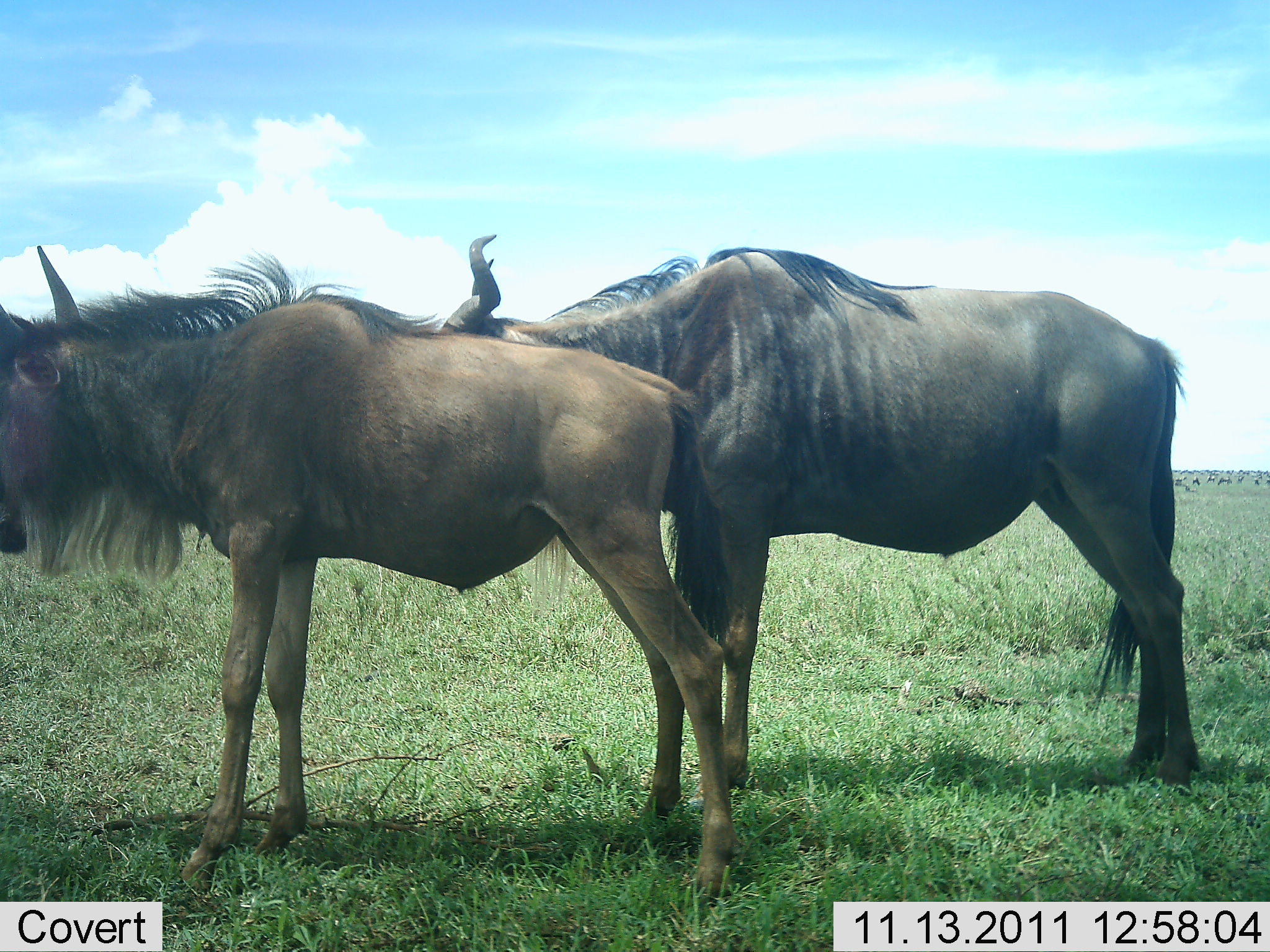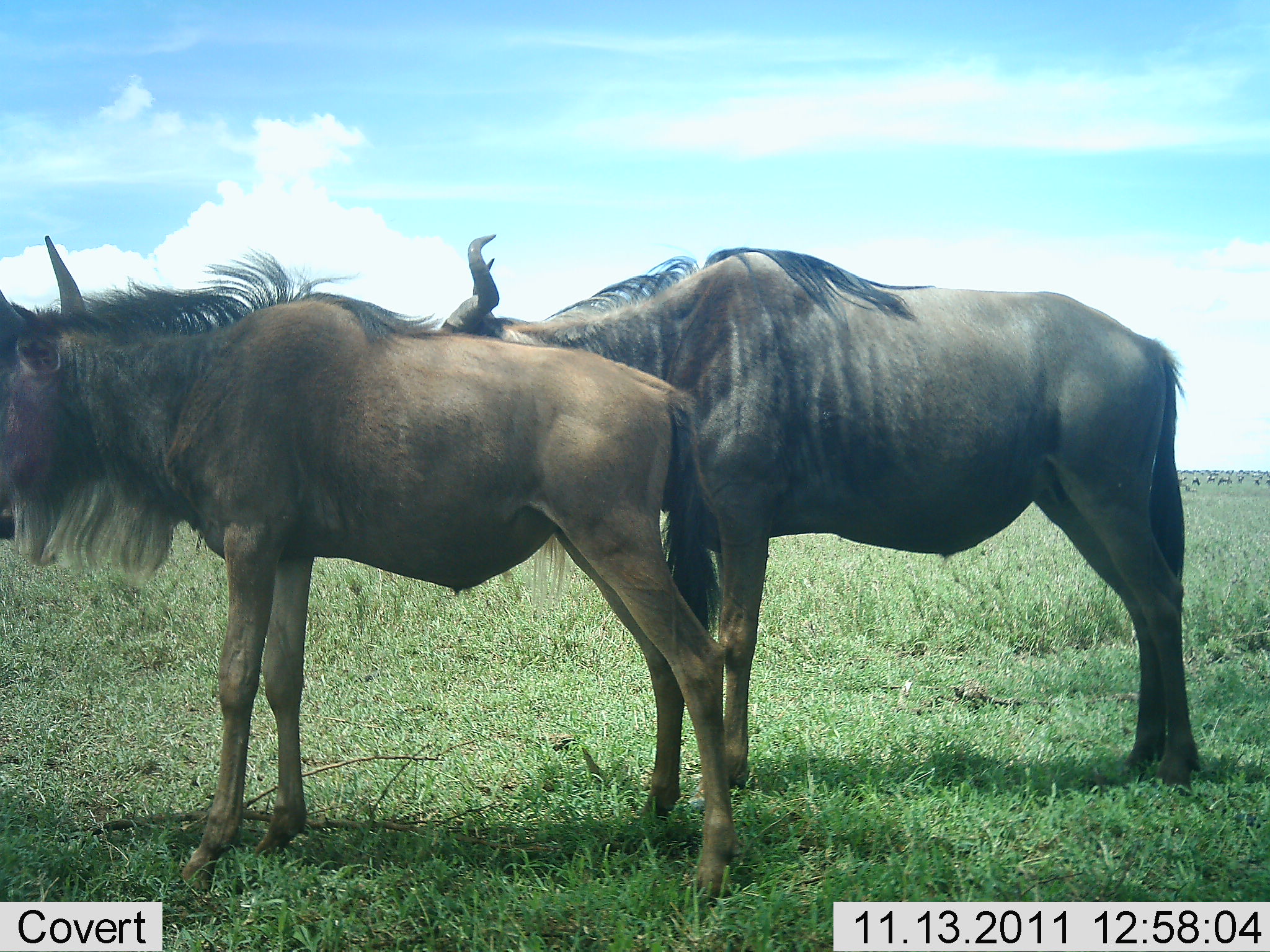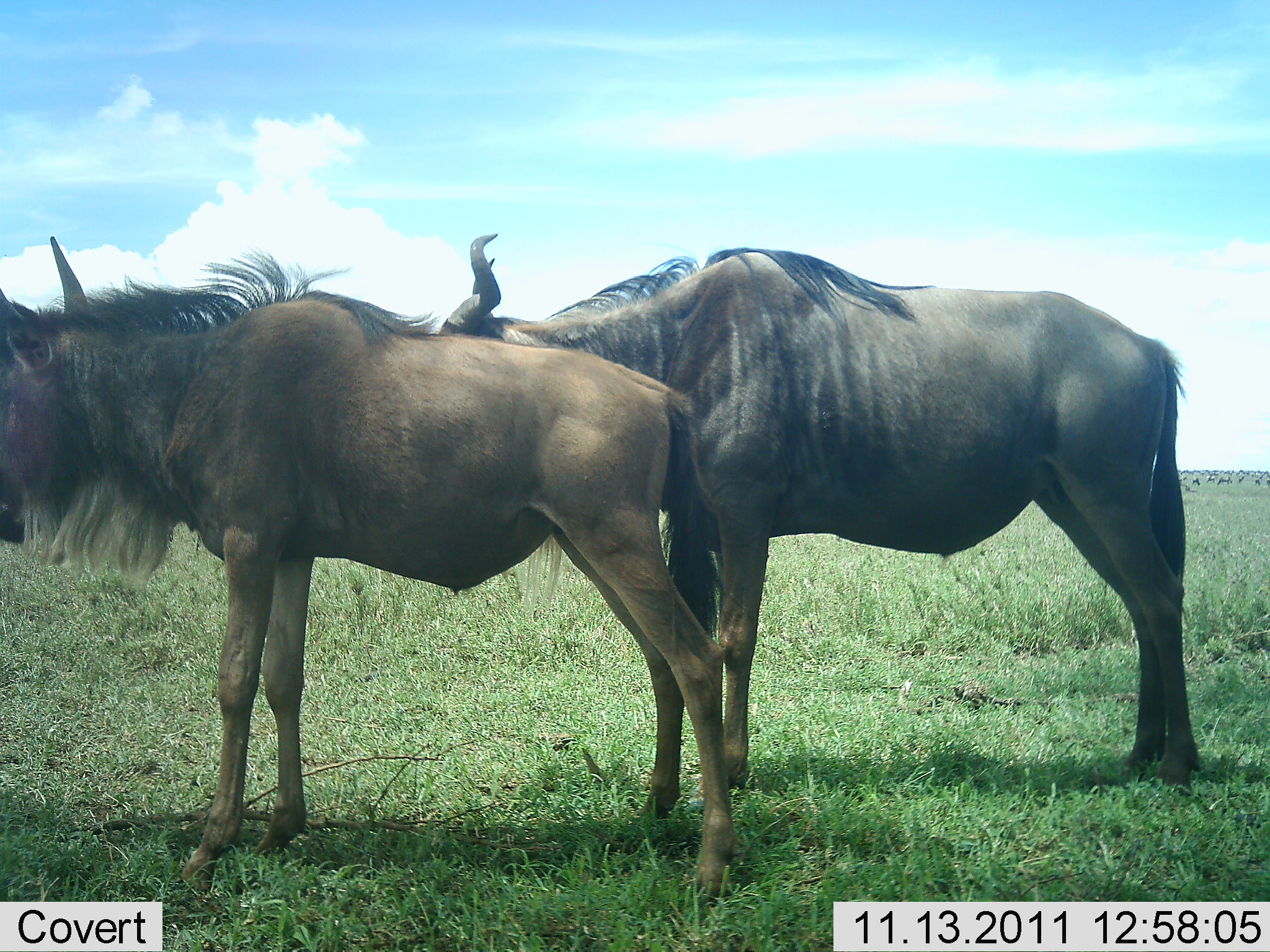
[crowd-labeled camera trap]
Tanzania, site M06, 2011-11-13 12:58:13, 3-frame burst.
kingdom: Animalia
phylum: Chordata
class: Mammalia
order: Artiodactyla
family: Bovidae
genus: Connochaetes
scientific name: Connochaetes taurinus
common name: blue wildebeest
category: wildebeest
Wildebeest (blue wildebeest) (Connochaetes taurinus), count 2. Behavior (volunteer vote fractions): standing 100%, resting 0%, moving 0%, interacting 0%. Young present (vote fraction): 8%. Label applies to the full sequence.